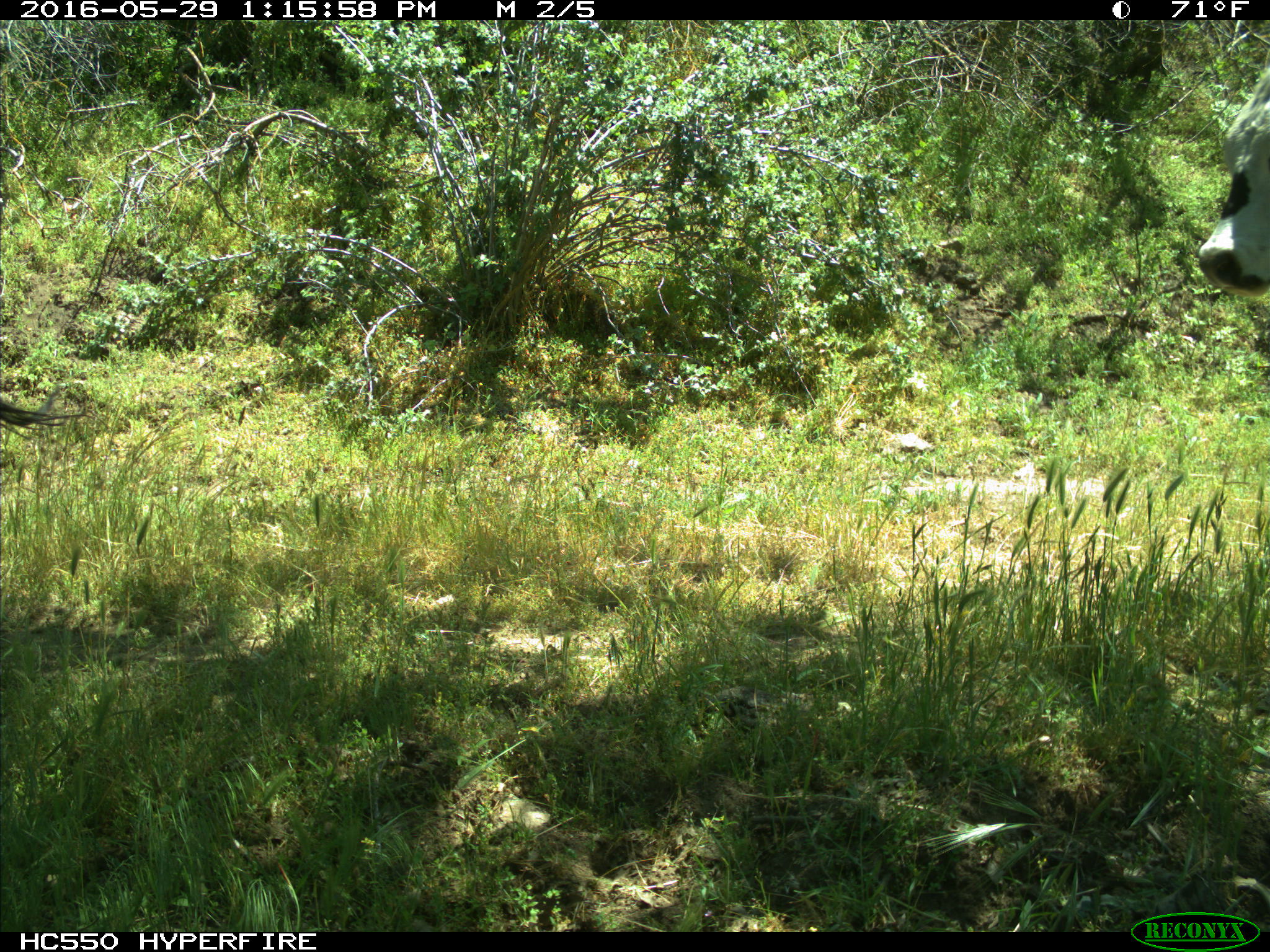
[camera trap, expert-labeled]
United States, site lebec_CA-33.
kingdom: Animalia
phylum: Chordata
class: Mammalia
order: Artiodactyla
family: Bovidae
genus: Bos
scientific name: Bos taurus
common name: domestic cow